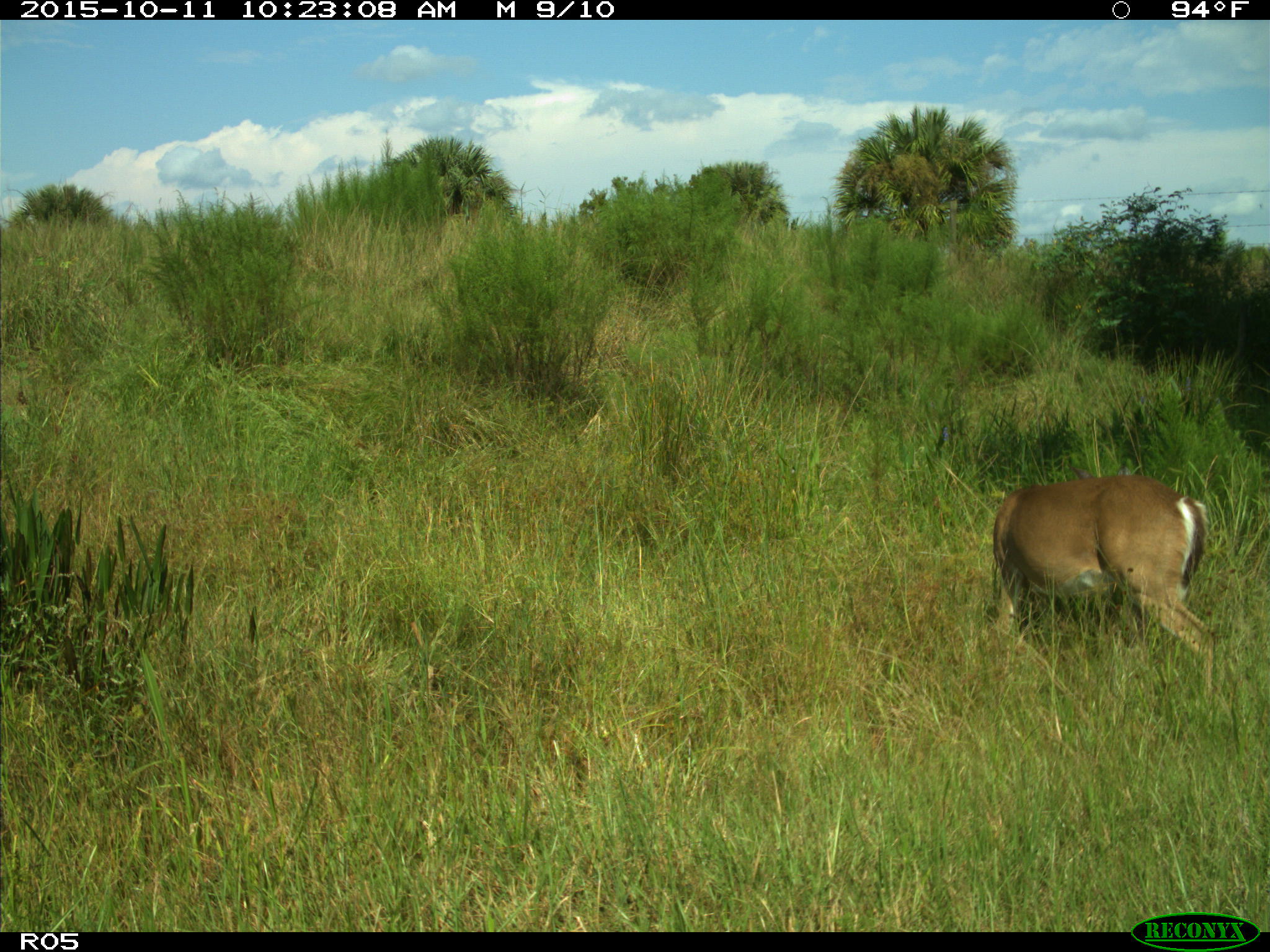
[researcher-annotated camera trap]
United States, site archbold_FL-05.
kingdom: Animalia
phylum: Chordata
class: Mammalia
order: Artiodactyla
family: Cervidae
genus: Odocoileus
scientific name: Odocoileus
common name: deer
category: unidentified deer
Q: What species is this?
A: Unidentified deer (deer) (Odocoileus).